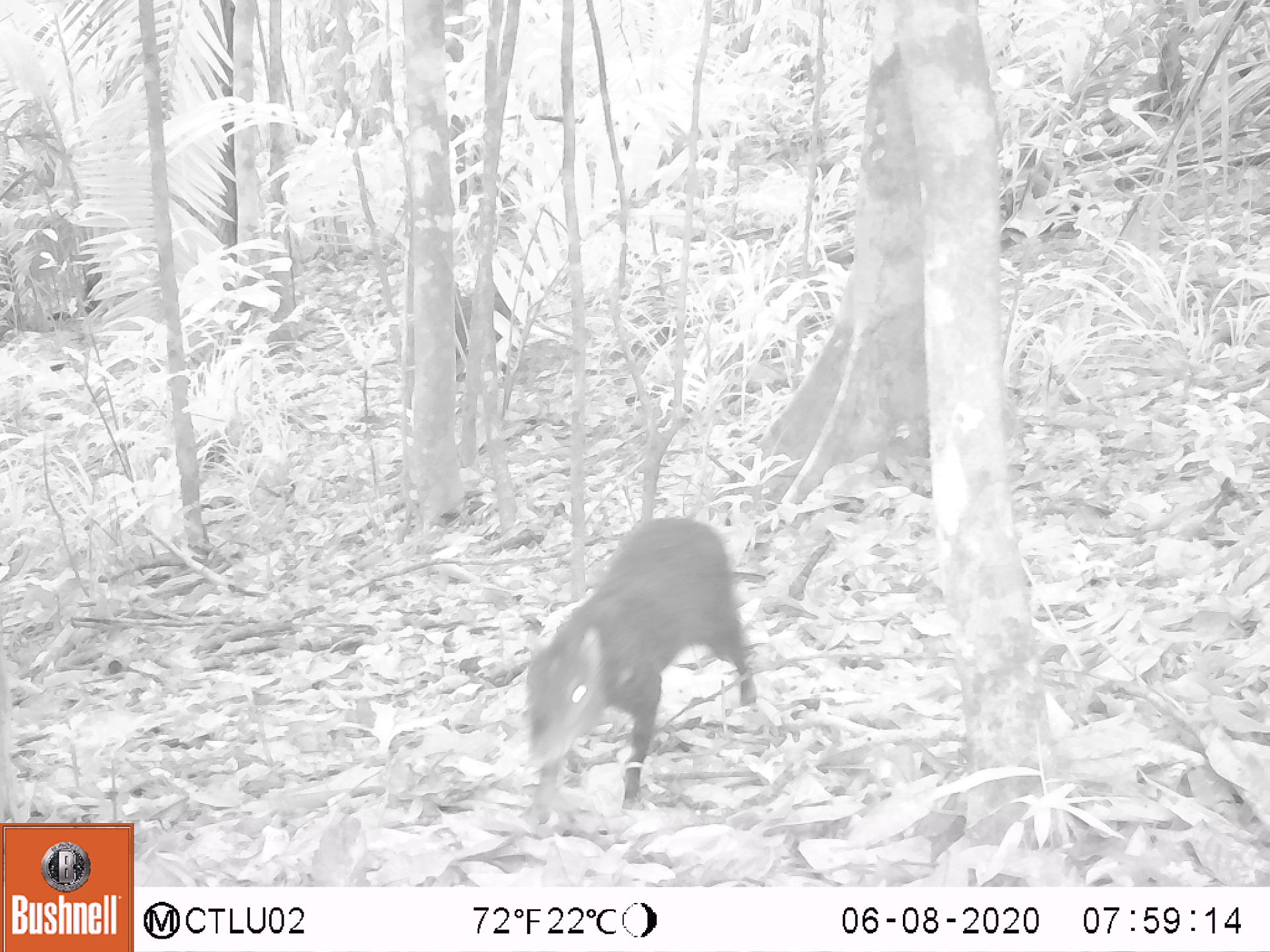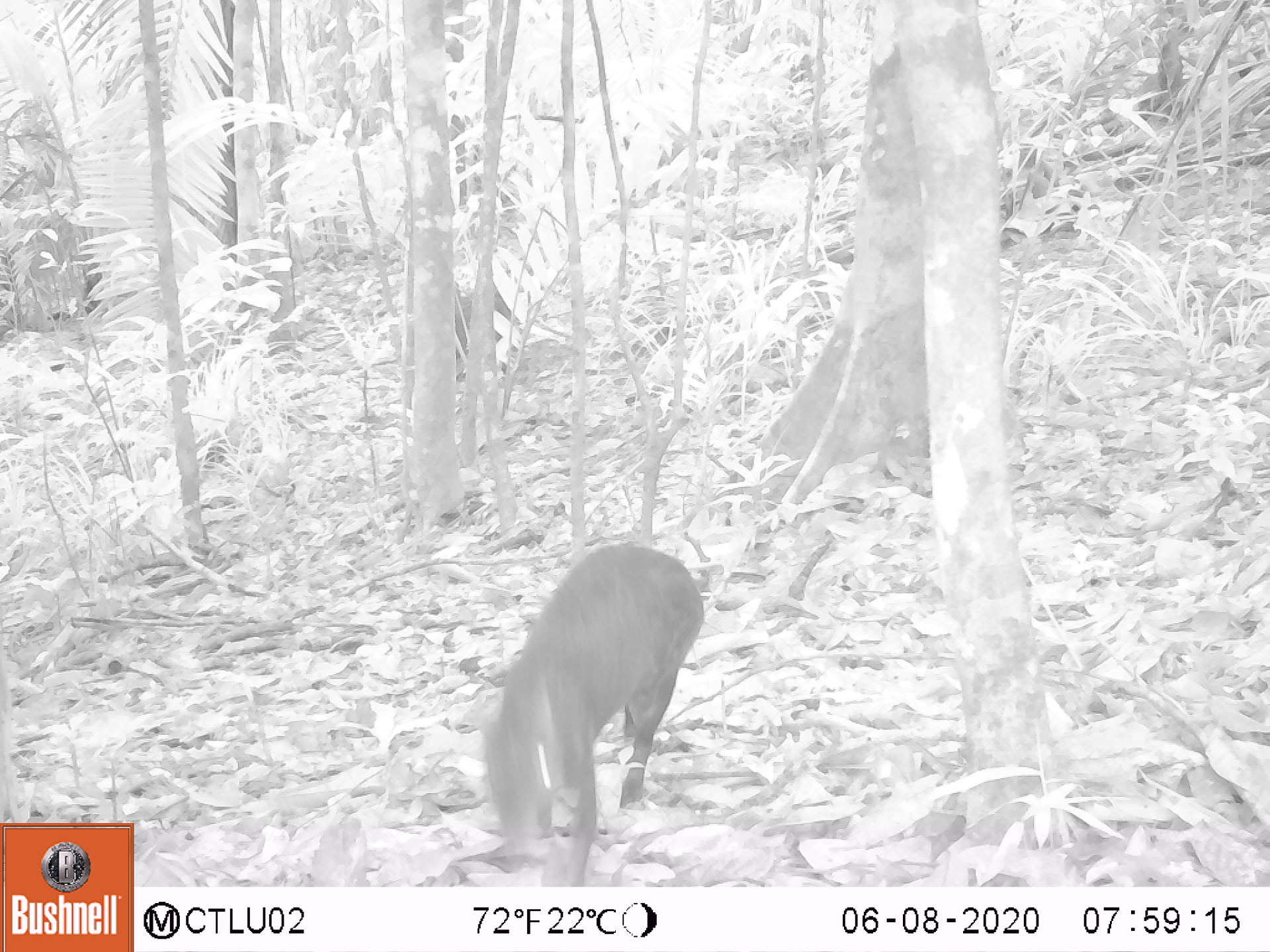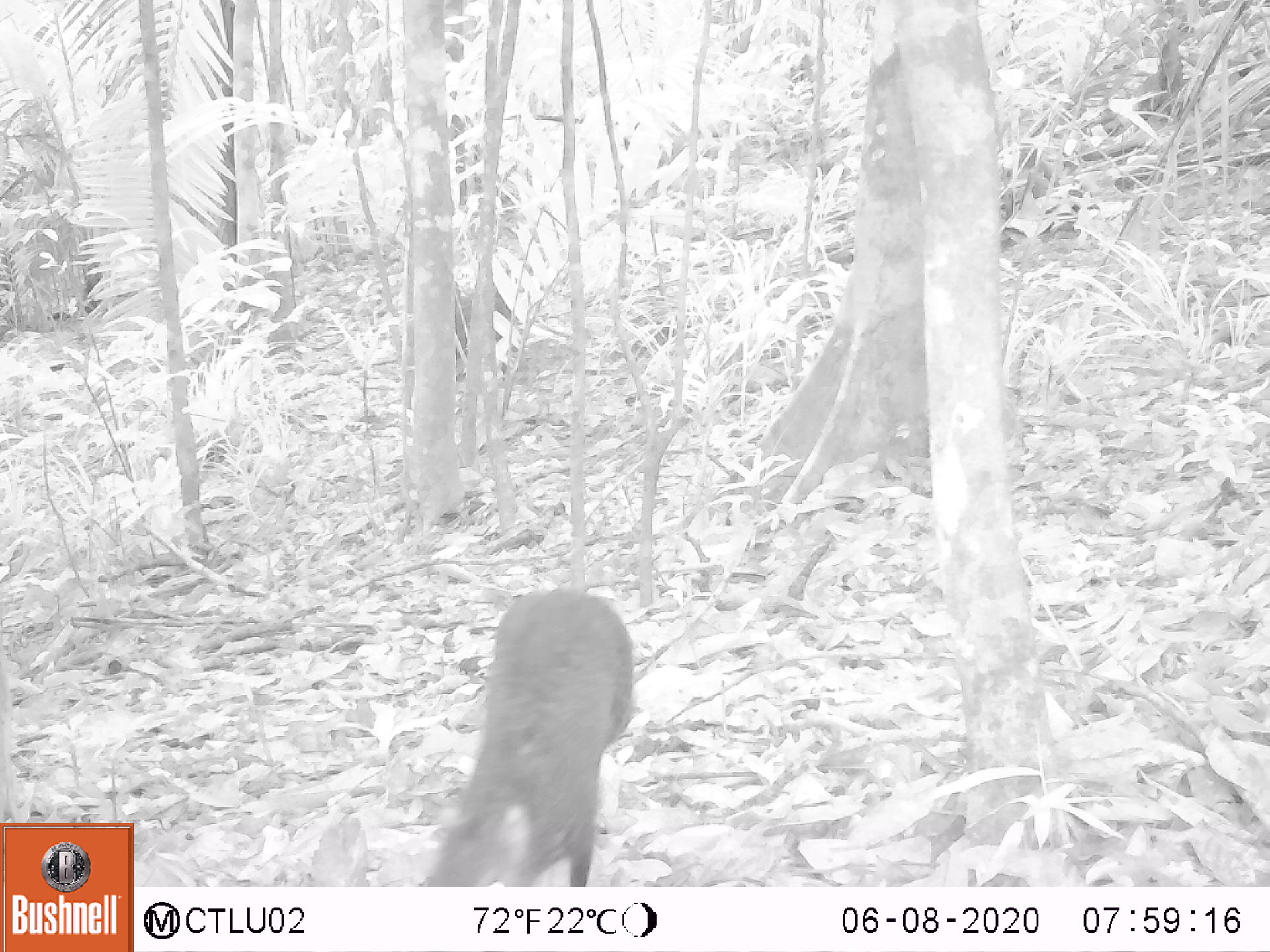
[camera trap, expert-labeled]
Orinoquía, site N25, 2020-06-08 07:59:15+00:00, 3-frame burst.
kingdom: Animalia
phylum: Chordata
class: Mammalia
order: Rodentia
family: Dasyproctidae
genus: Dasyprocta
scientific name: Dasyprocta fuliginosa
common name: black agouti